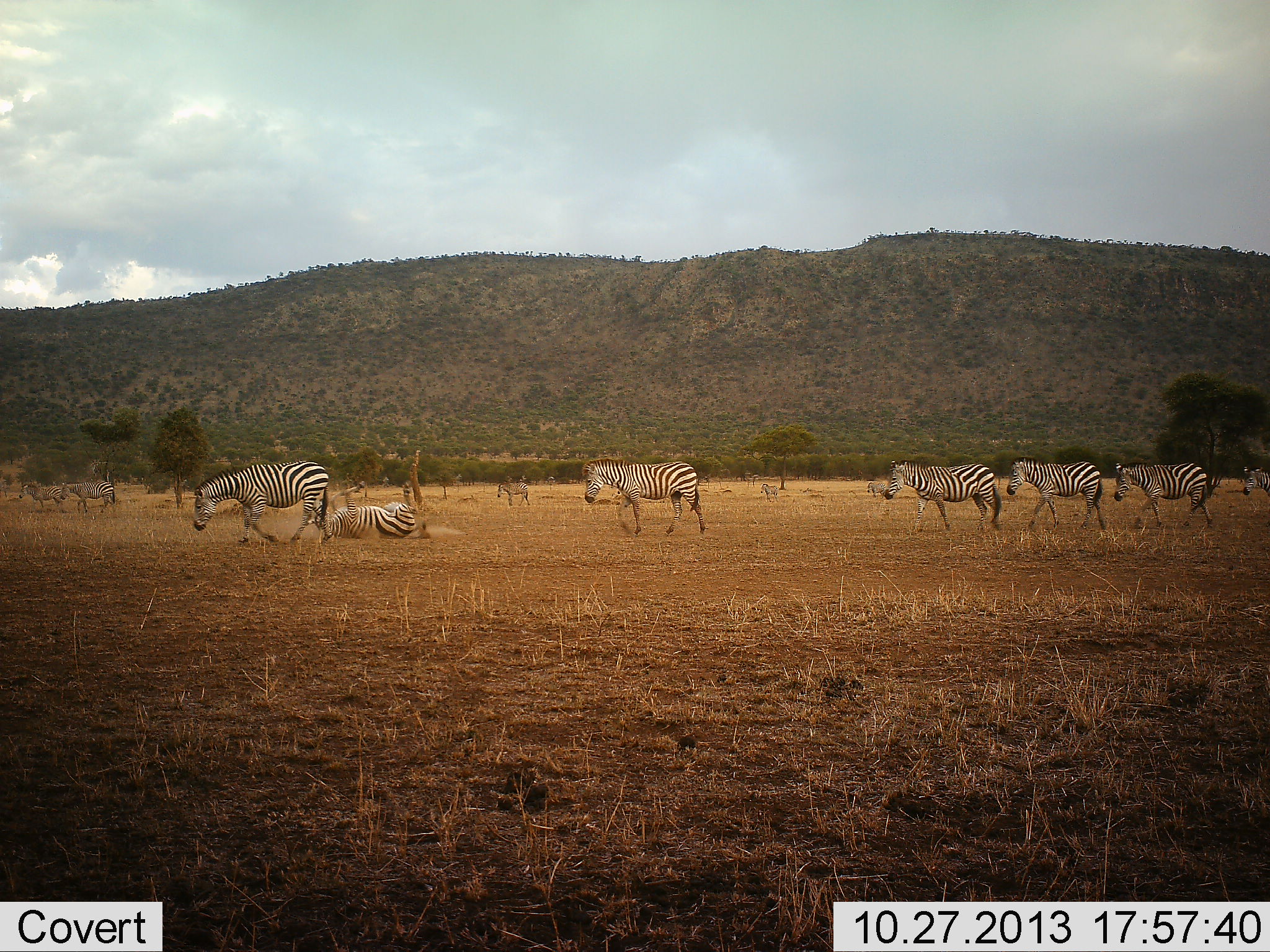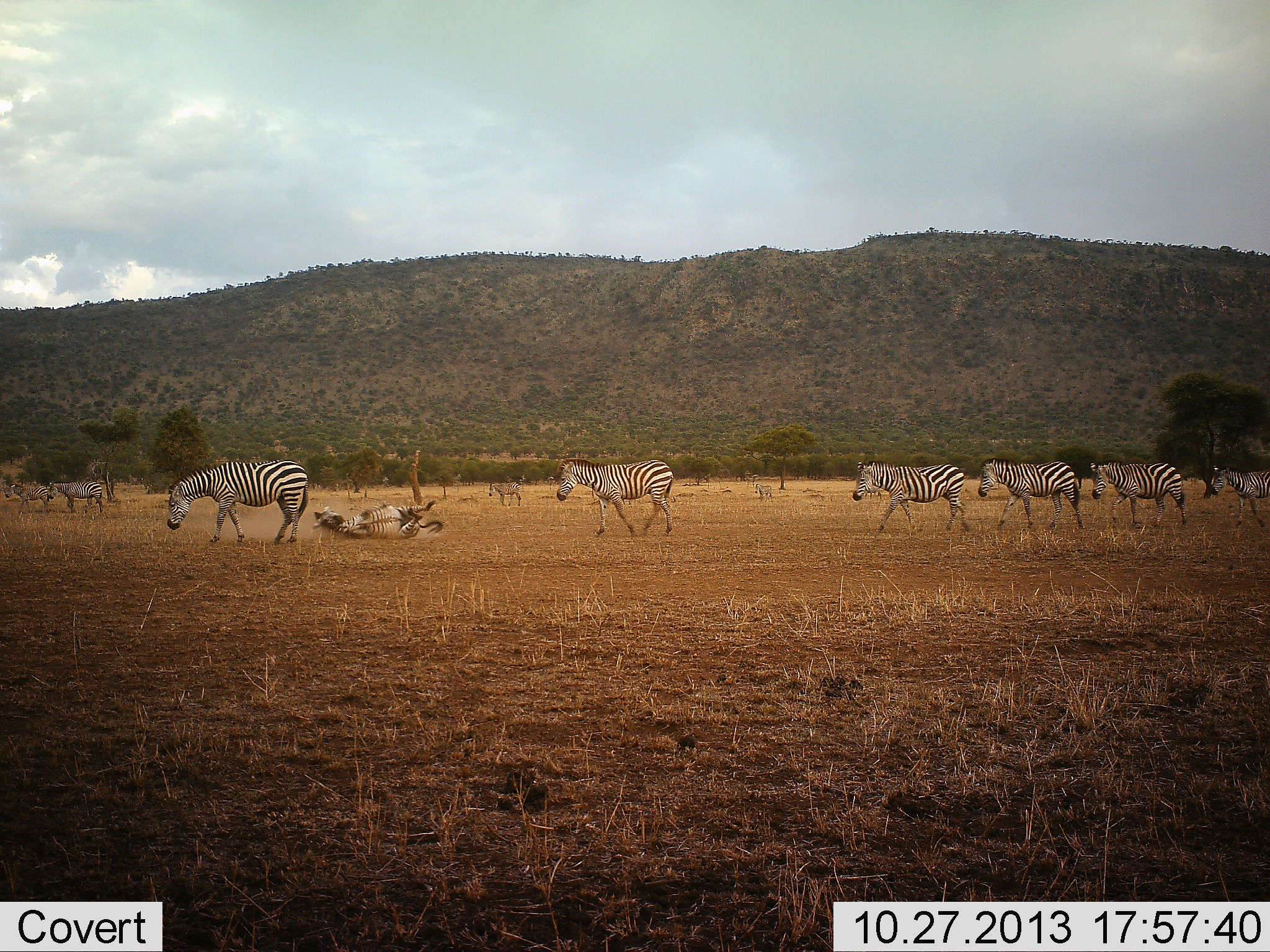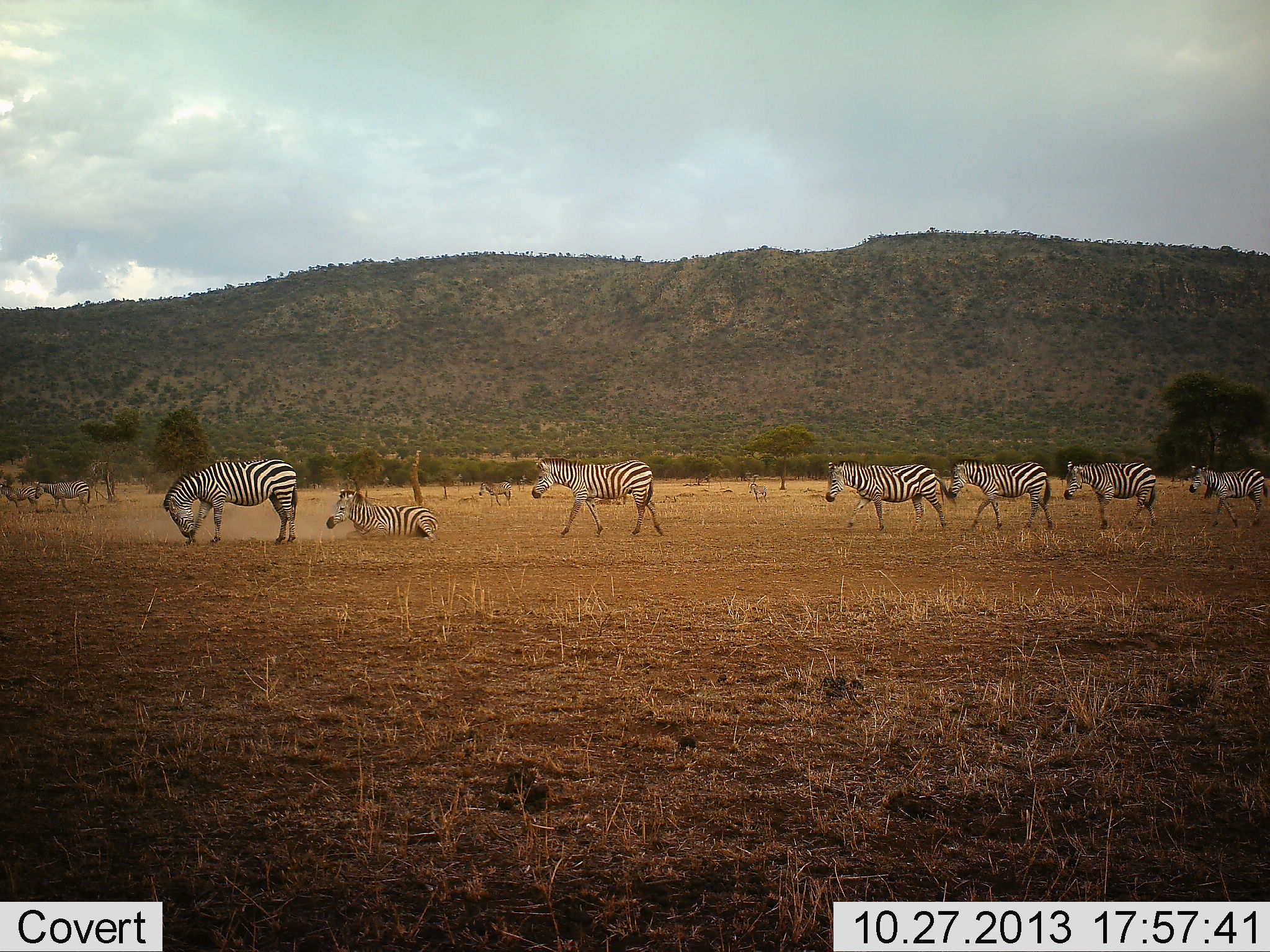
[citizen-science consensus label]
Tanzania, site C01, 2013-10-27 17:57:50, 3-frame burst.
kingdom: Animalia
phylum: Chordata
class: Mammalia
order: Perissodactyla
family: Equidae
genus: Equus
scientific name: Equus quagga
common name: plains zebra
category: zebra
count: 11-50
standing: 30%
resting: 30%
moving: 100%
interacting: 20%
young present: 10%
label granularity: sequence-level